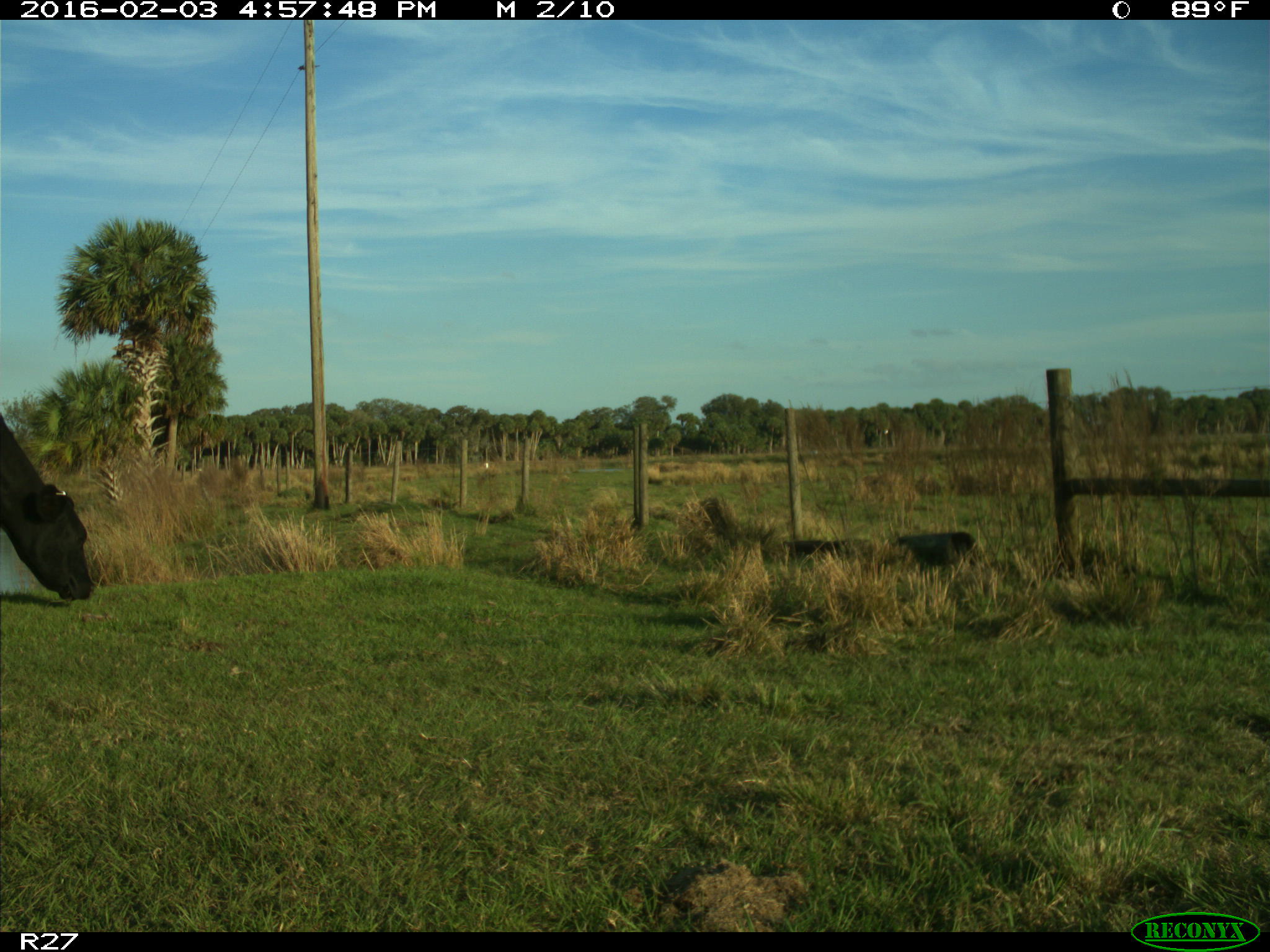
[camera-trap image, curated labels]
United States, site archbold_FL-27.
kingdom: Animalia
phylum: Chordata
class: Mammalia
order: Artiodactyla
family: Bovidae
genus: Bos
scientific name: Bos taurus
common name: domestic cow